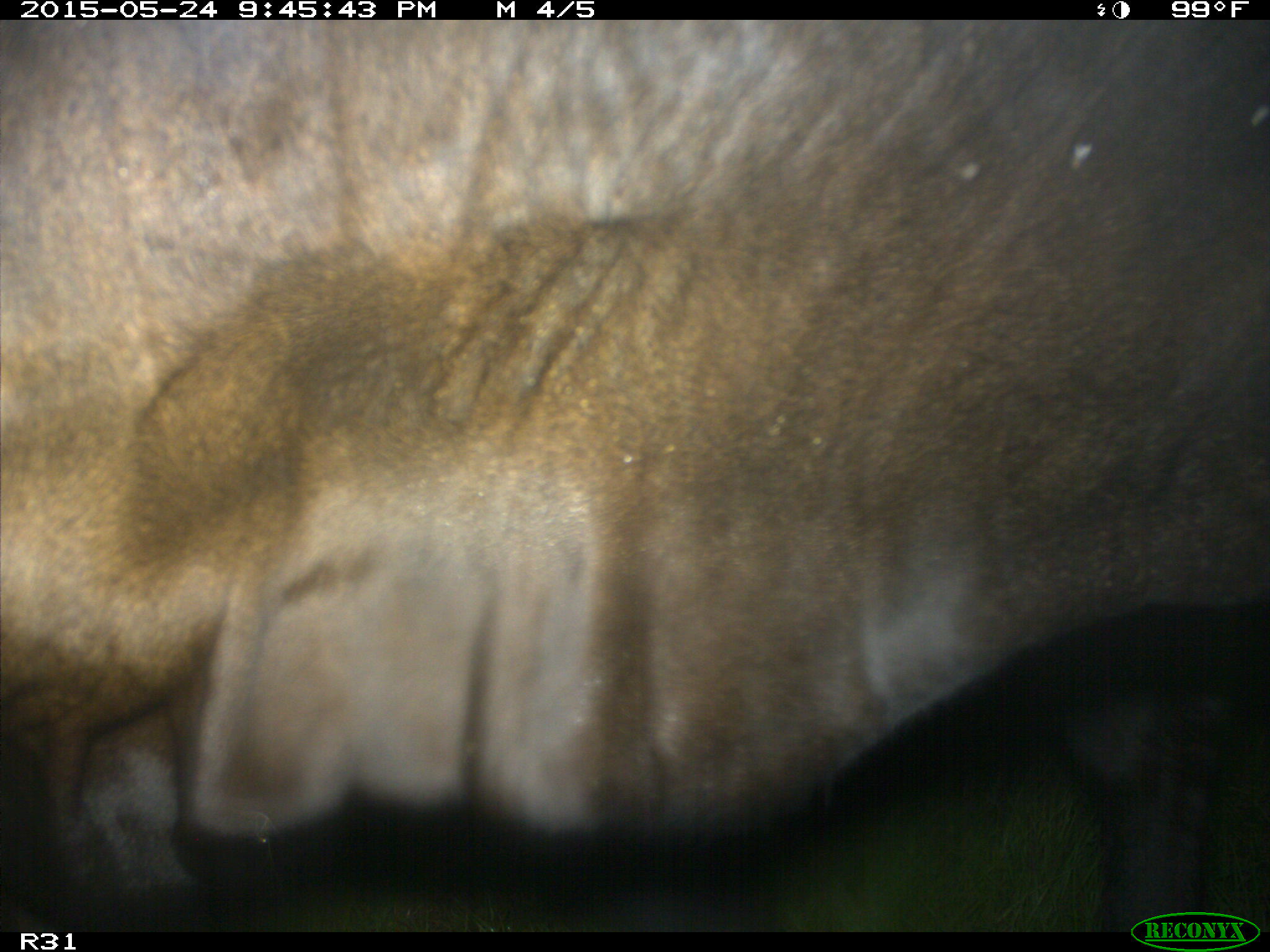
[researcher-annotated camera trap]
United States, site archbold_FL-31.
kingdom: Animalia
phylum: Chordata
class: Mammalia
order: Artiodactyla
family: Bovidae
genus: Bos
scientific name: Bos taurus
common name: domestic cow